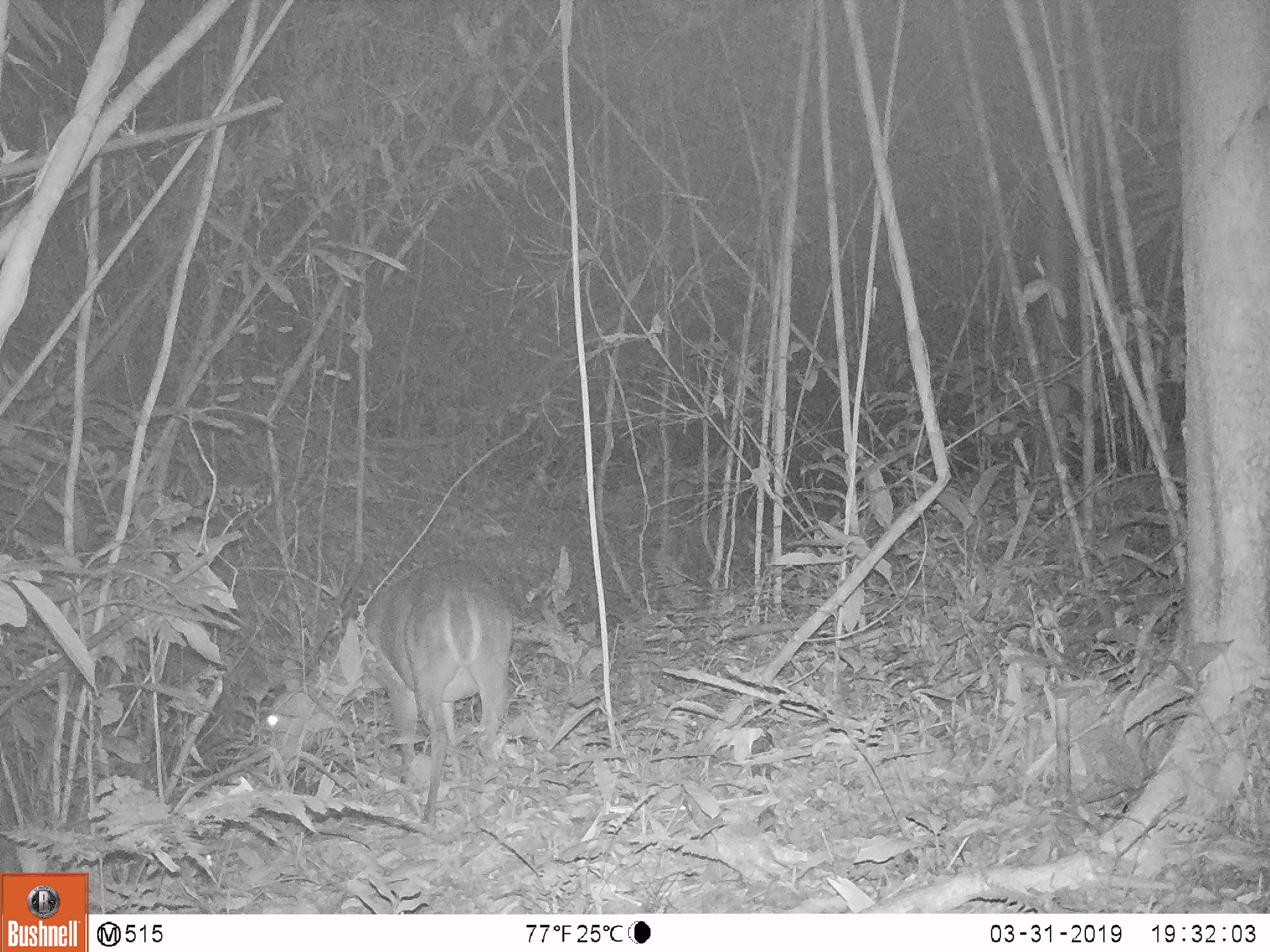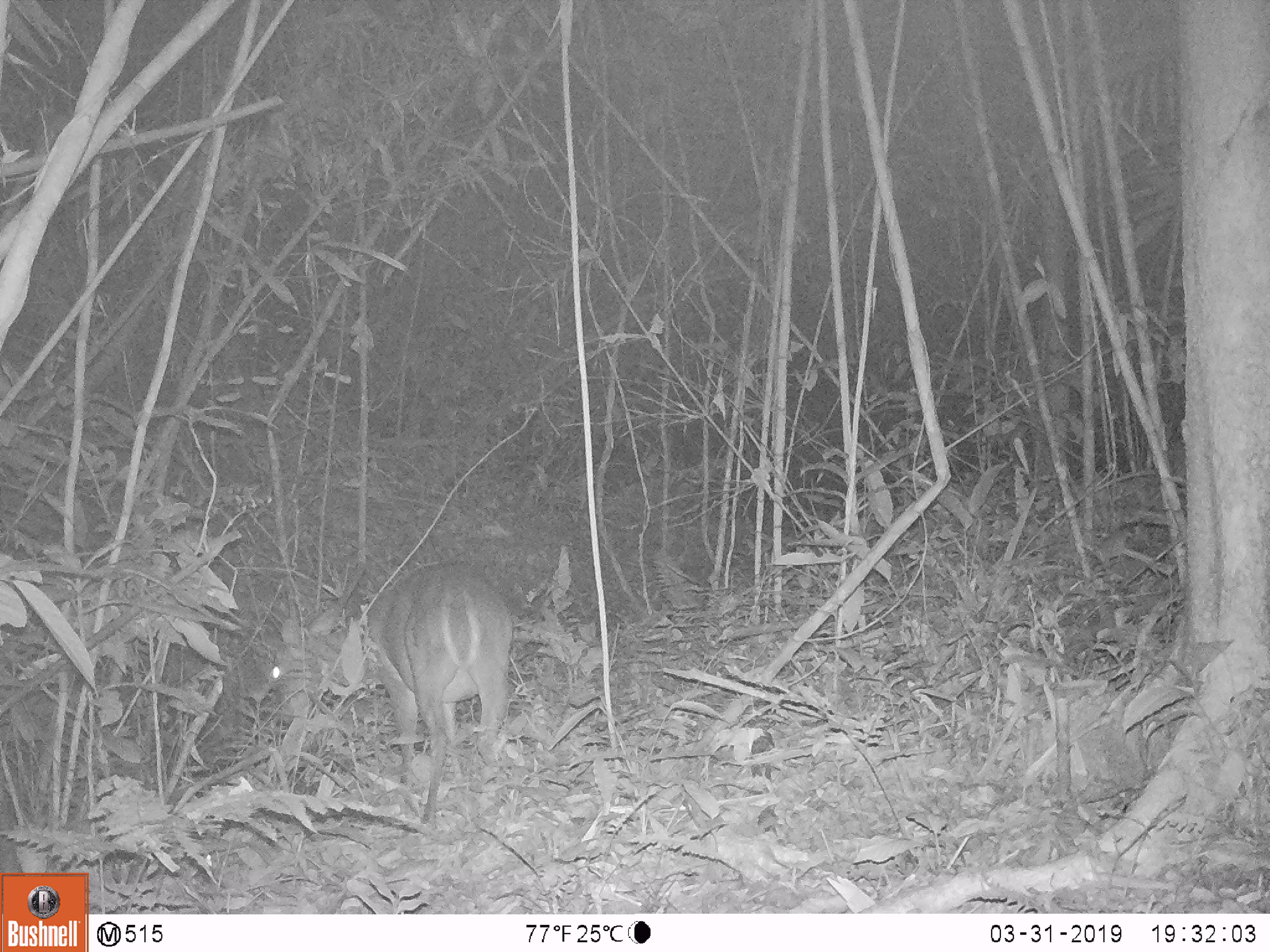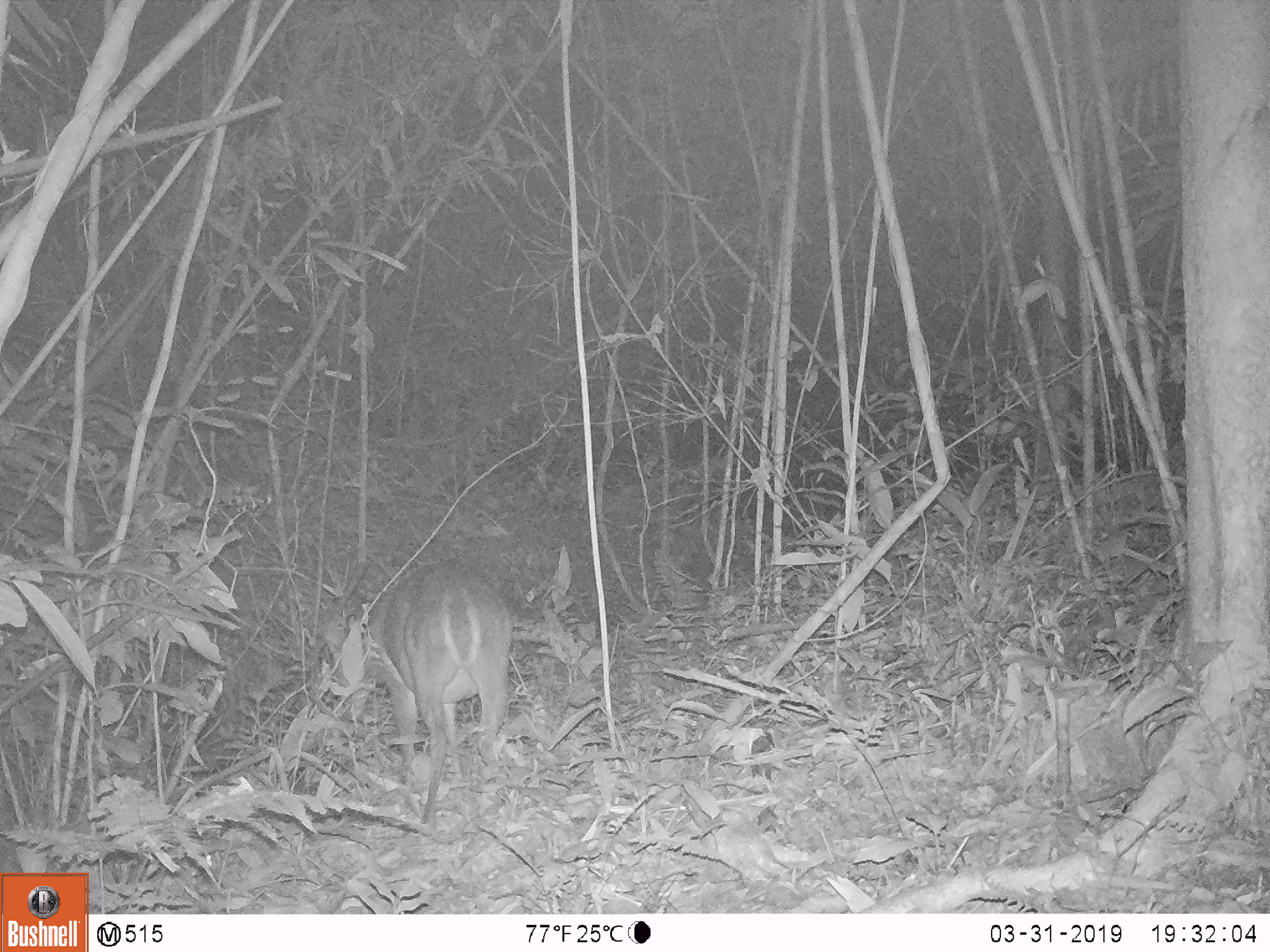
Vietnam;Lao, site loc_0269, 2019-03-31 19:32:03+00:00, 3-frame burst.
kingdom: Animalia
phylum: Chordata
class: Mammalia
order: Artiodactyla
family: Cervidae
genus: Muntiacus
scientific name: Muntiacus vuquangensis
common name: large-antlered muntjac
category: large antlered muntjac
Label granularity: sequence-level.